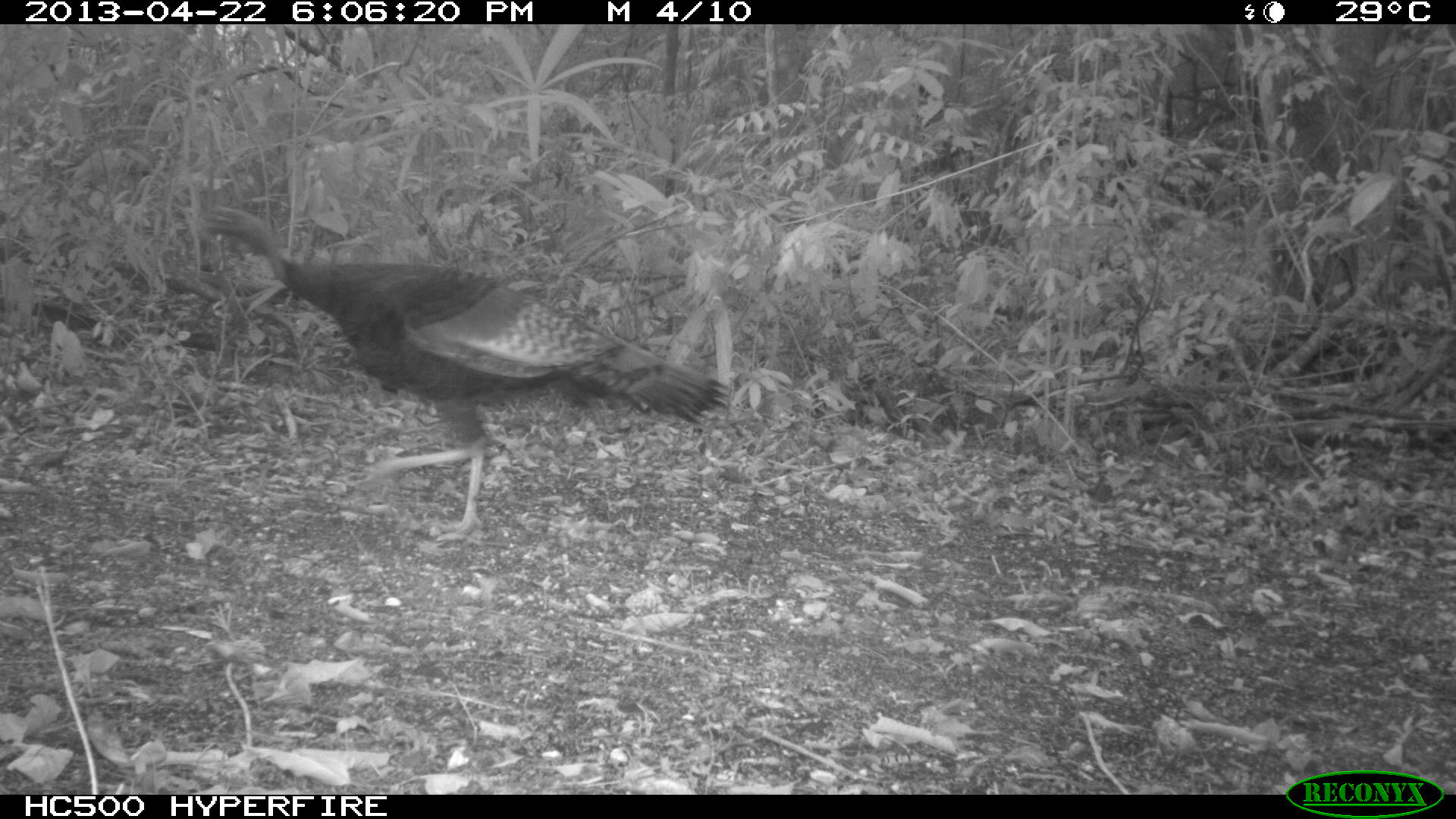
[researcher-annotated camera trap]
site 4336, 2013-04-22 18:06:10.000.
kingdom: Animalia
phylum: Chordata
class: Aves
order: Galliformes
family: Phasianidae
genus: Meleagris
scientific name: Meleagris ocellata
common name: ocellated turkey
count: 1